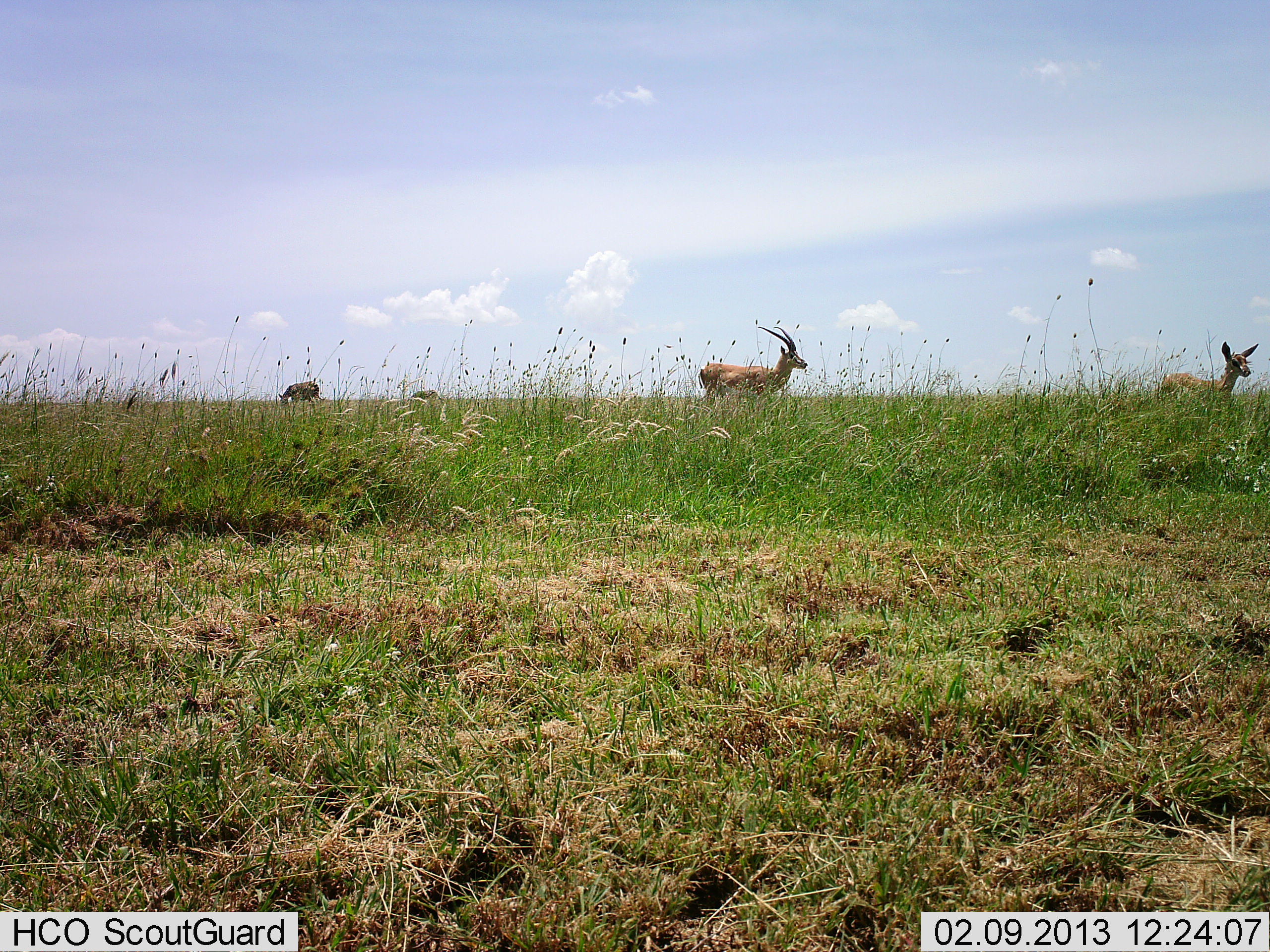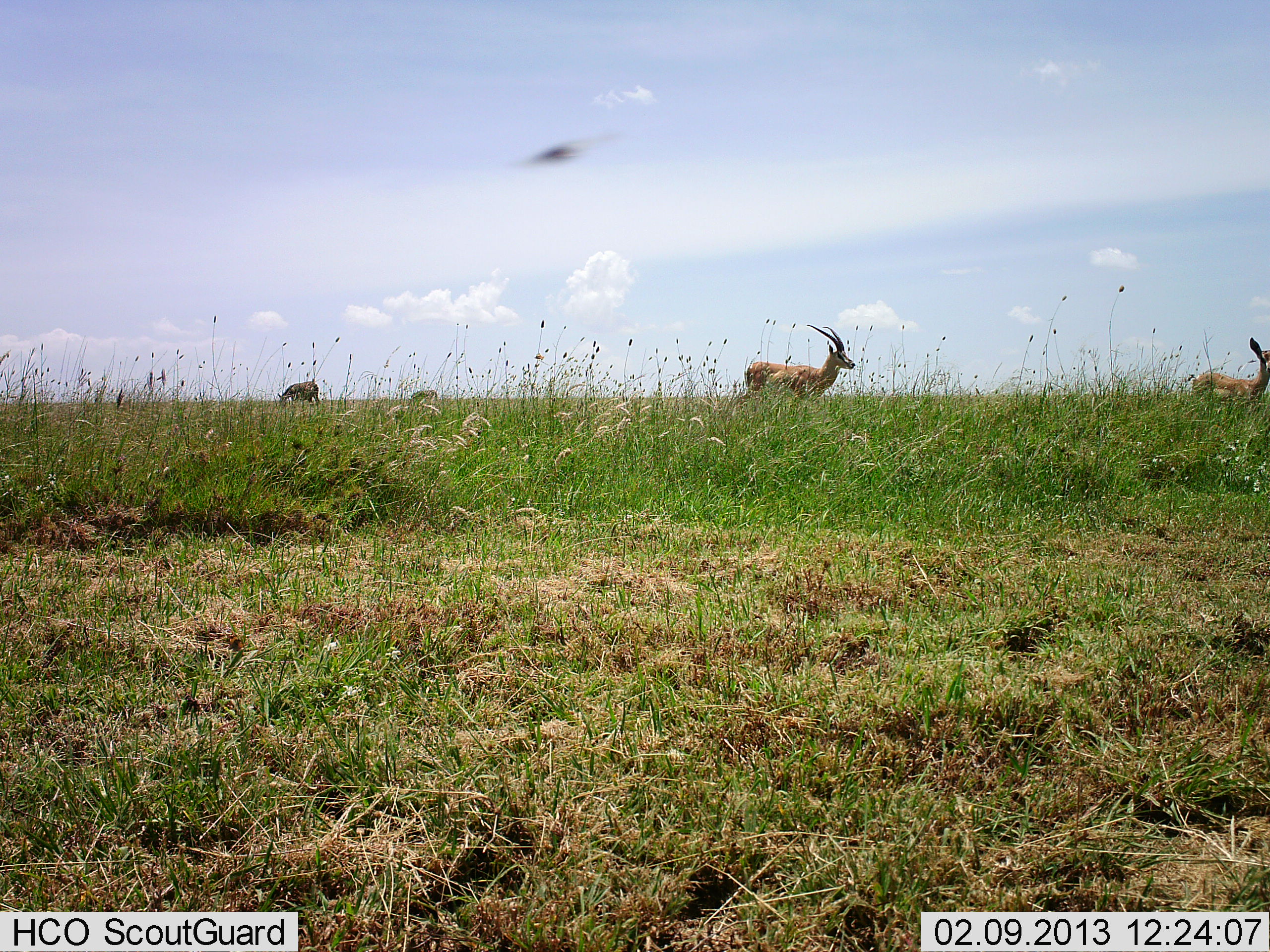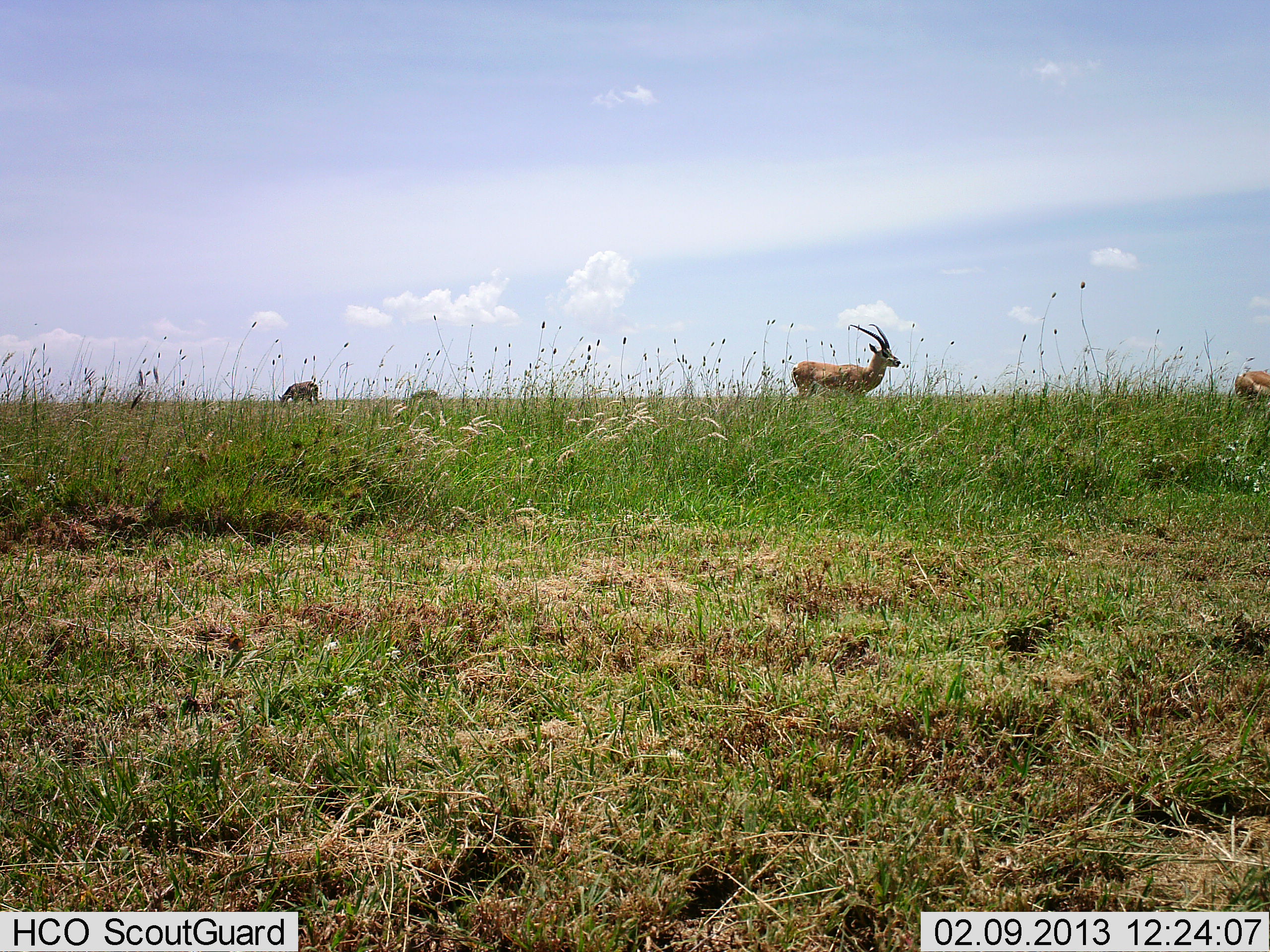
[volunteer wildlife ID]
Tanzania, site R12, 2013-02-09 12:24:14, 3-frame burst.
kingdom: Animalia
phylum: Chordata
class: Mammalia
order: Artiodactyla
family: Bovidae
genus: Nanger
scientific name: Nanger granti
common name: grant's gazelle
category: gazellegrants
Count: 2.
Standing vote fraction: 0%.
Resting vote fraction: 0%.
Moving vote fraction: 92%.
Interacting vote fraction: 0%.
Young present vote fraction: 0%.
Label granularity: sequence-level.